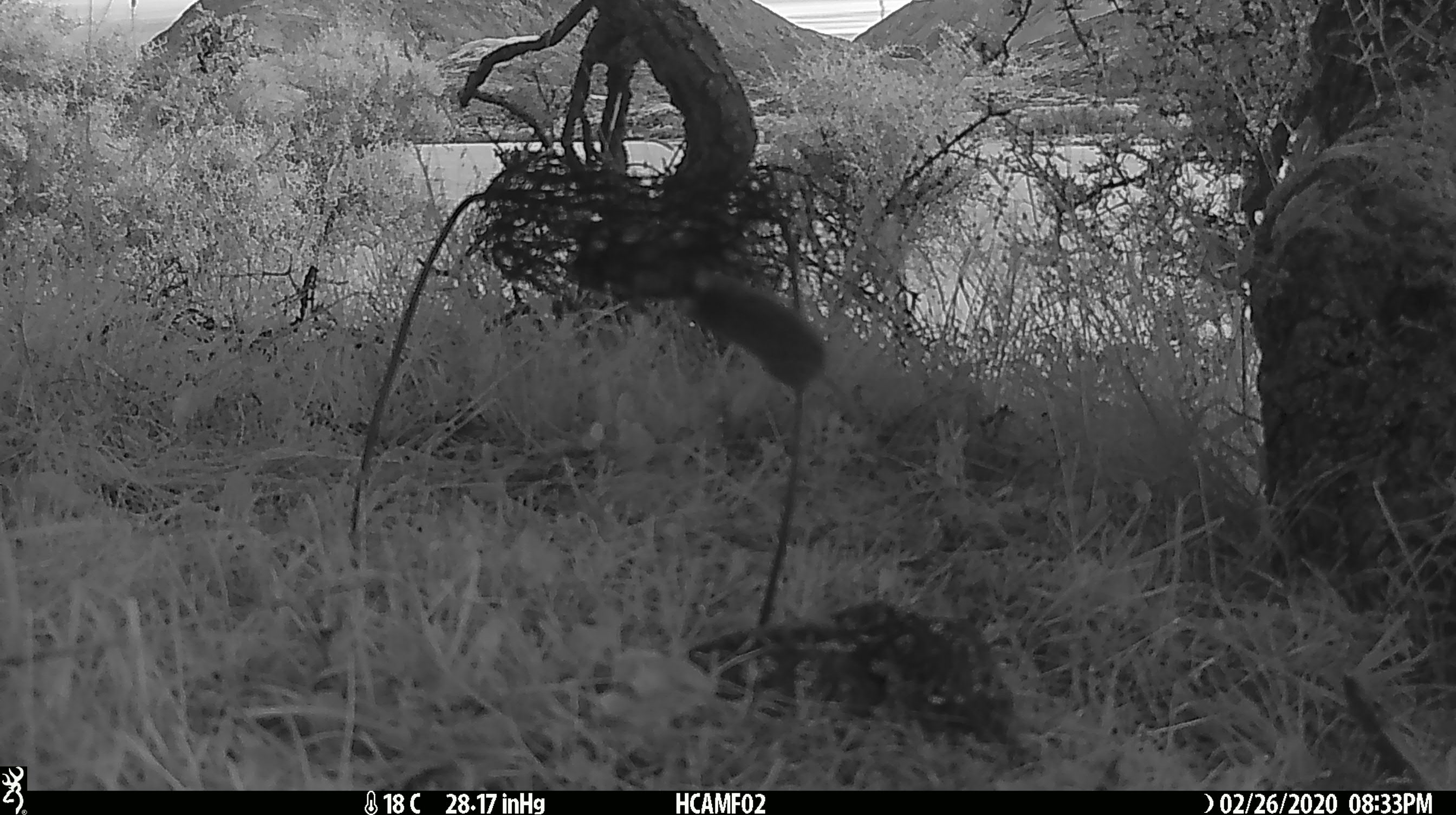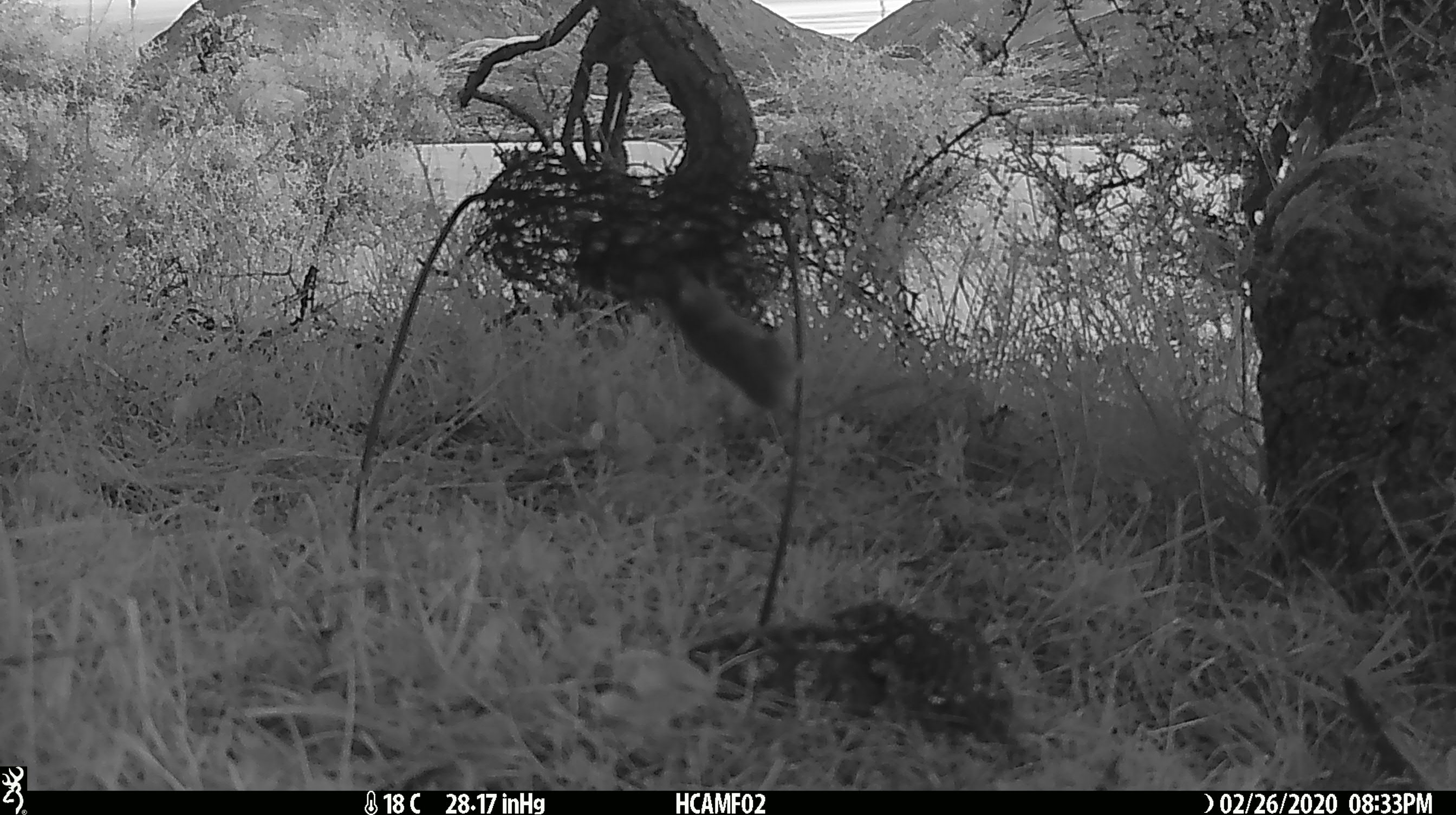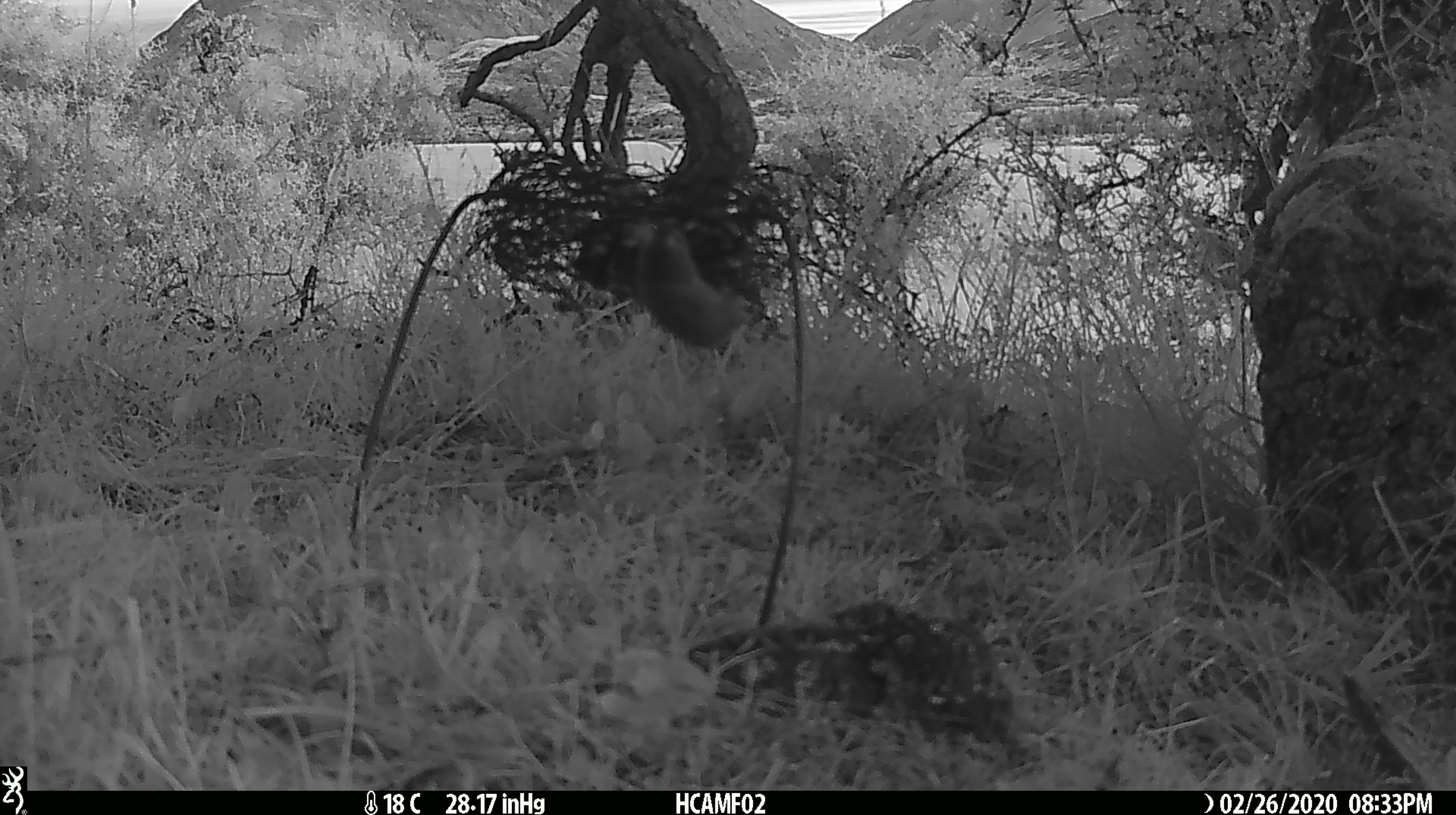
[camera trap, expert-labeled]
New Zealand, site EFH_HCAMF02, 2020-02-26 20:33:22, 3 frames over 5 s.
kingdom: Animalia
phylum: Chordata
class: Mammalia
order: Rodentia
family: Muridae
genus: Mus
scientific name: Mus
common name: mouse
Mouse (Mus).